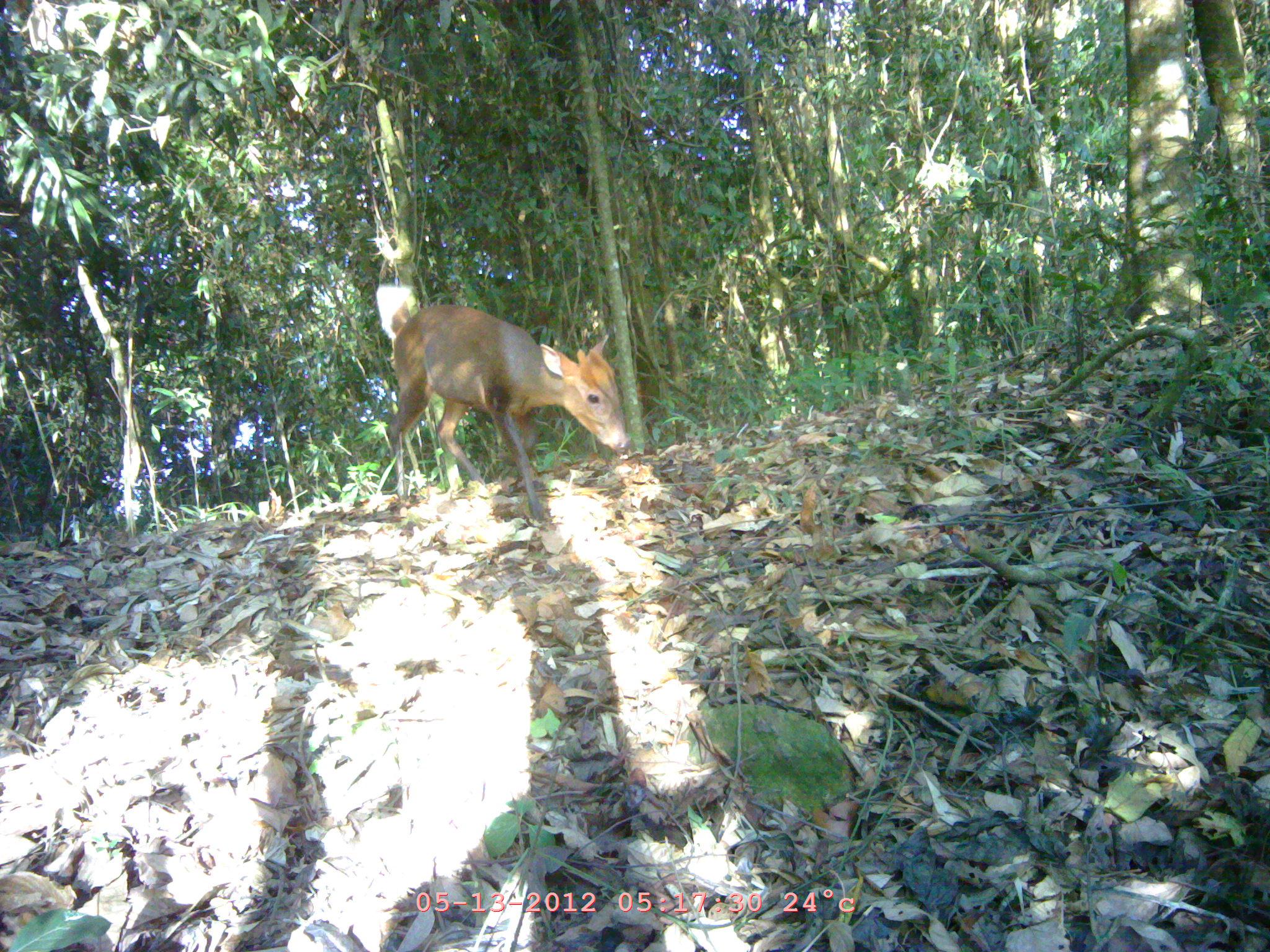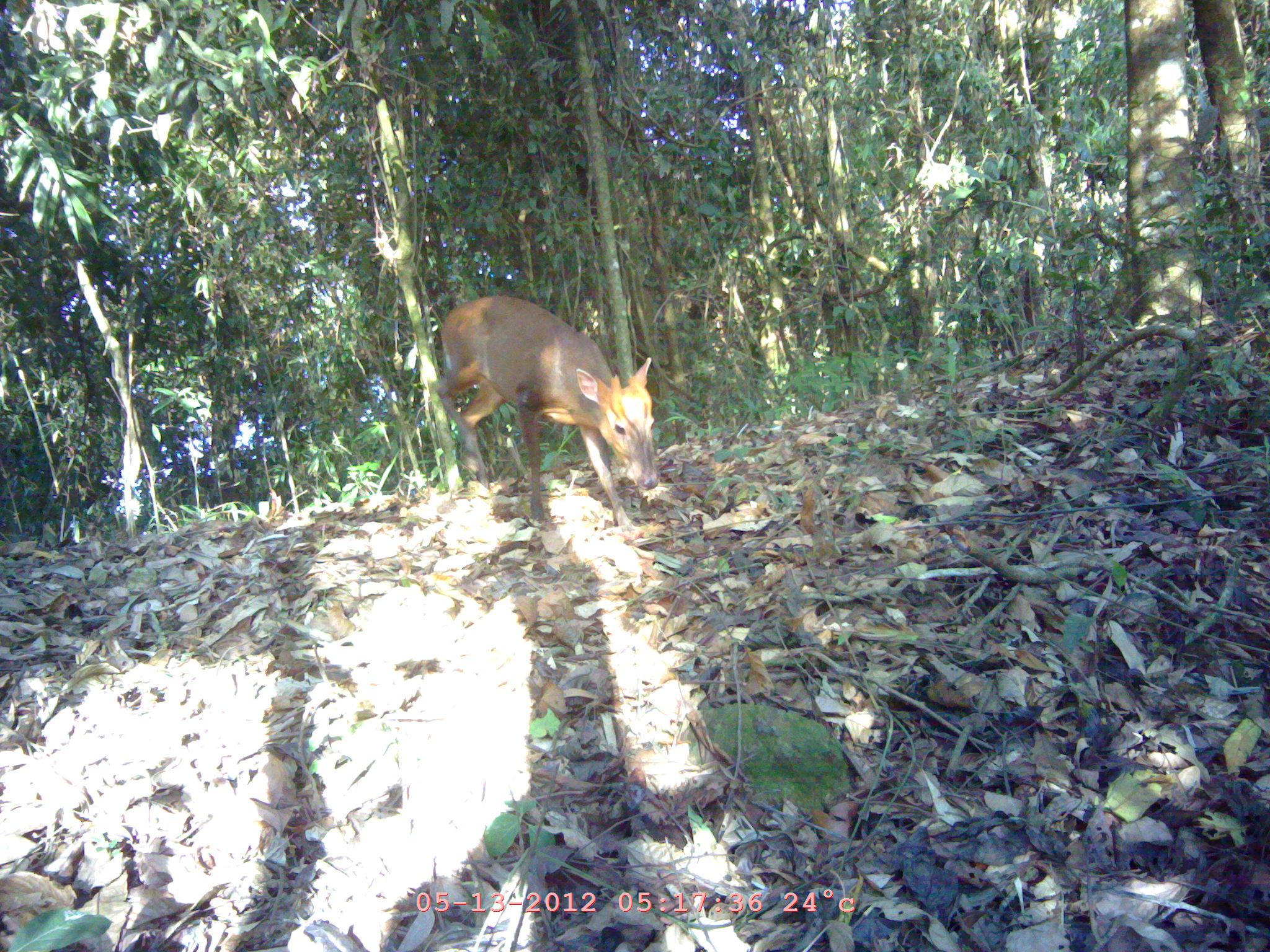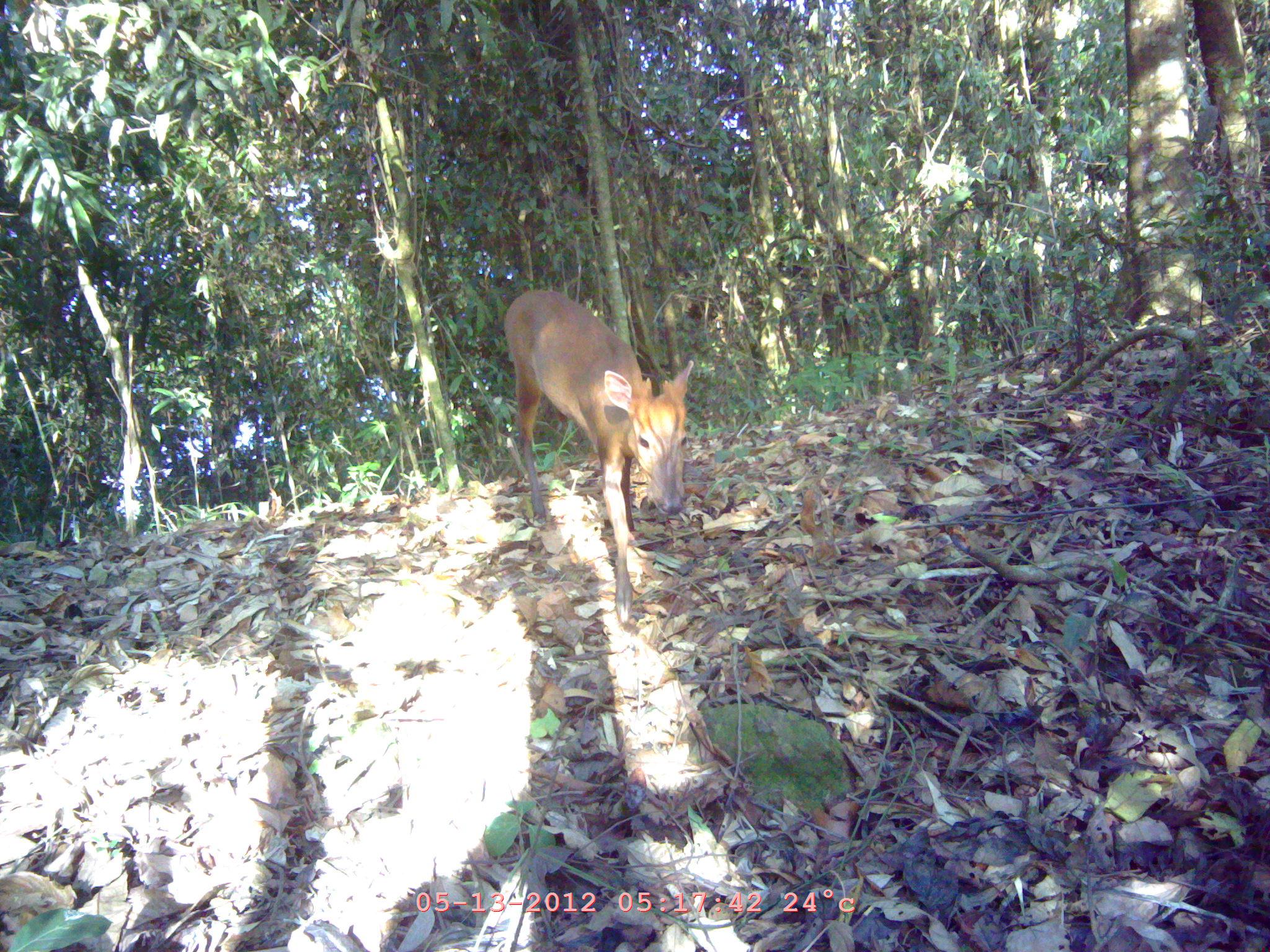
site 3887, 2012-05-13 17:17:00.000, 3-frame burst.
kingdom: Animalia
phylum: Chordata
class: Mammalia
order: Artiodactyla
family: Cervidae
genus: Muntiacus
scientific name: Muntiacus muntjak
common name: southern red muntjac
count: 1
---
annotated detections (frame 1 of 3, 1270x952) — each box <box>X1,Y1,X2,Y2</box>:
muntiacus muntjak: <box>376,285,631,521</box>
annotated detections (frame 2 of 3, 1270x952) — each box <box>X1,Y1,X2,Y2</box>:
muntiacus muntjak: <box>437,294,659,533</box>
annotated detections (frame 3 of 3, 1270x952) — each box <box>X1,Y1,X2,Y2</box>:
muntiacus muntjak: <box>506,287,694,628</box>